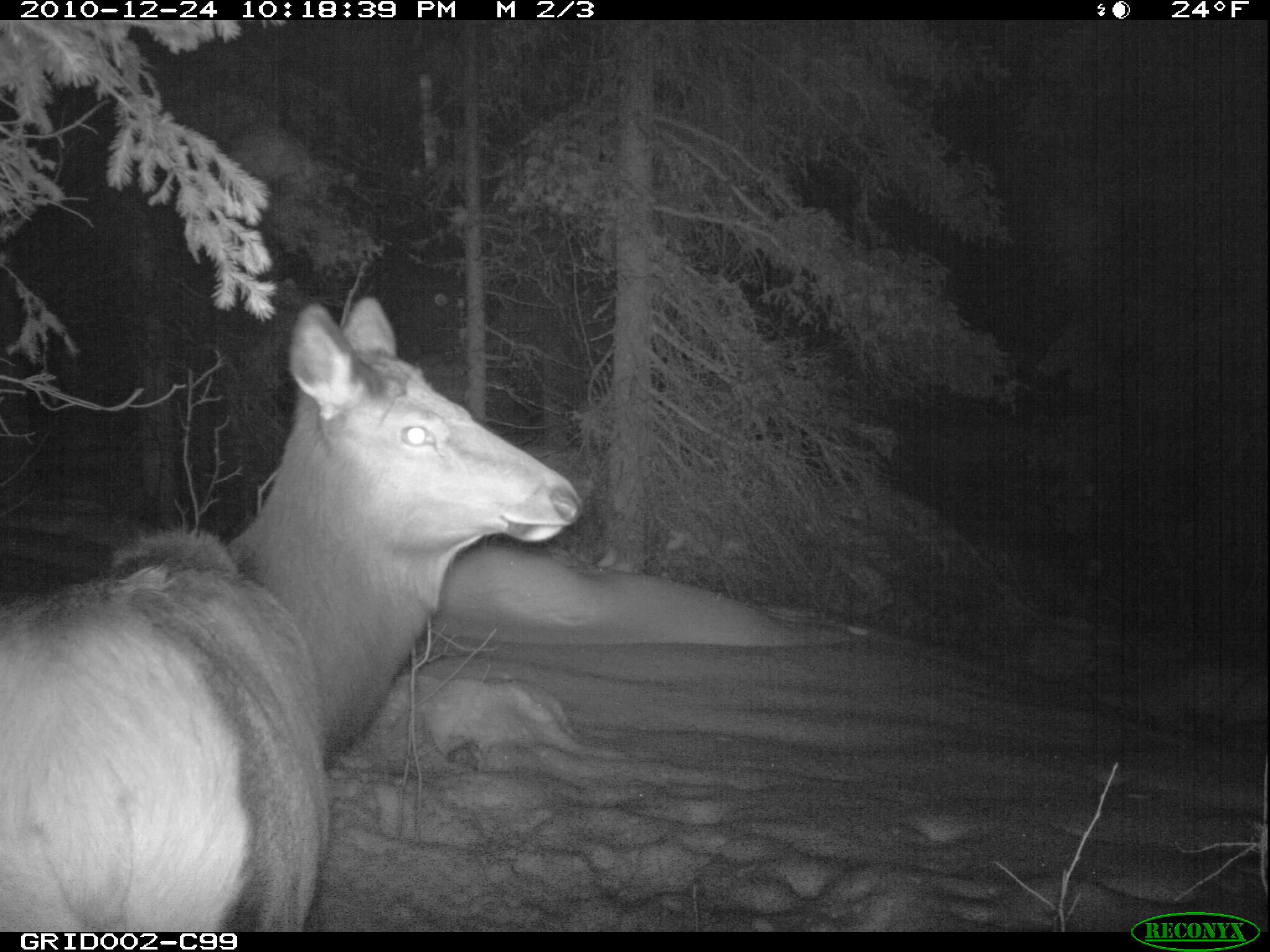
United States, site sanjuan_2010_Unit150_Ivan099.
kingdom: Animalia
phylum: Chordata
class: Mammalia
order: Artiodactyla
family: Cervidae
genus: Cervus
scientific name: Cervus elaphus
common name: red deer